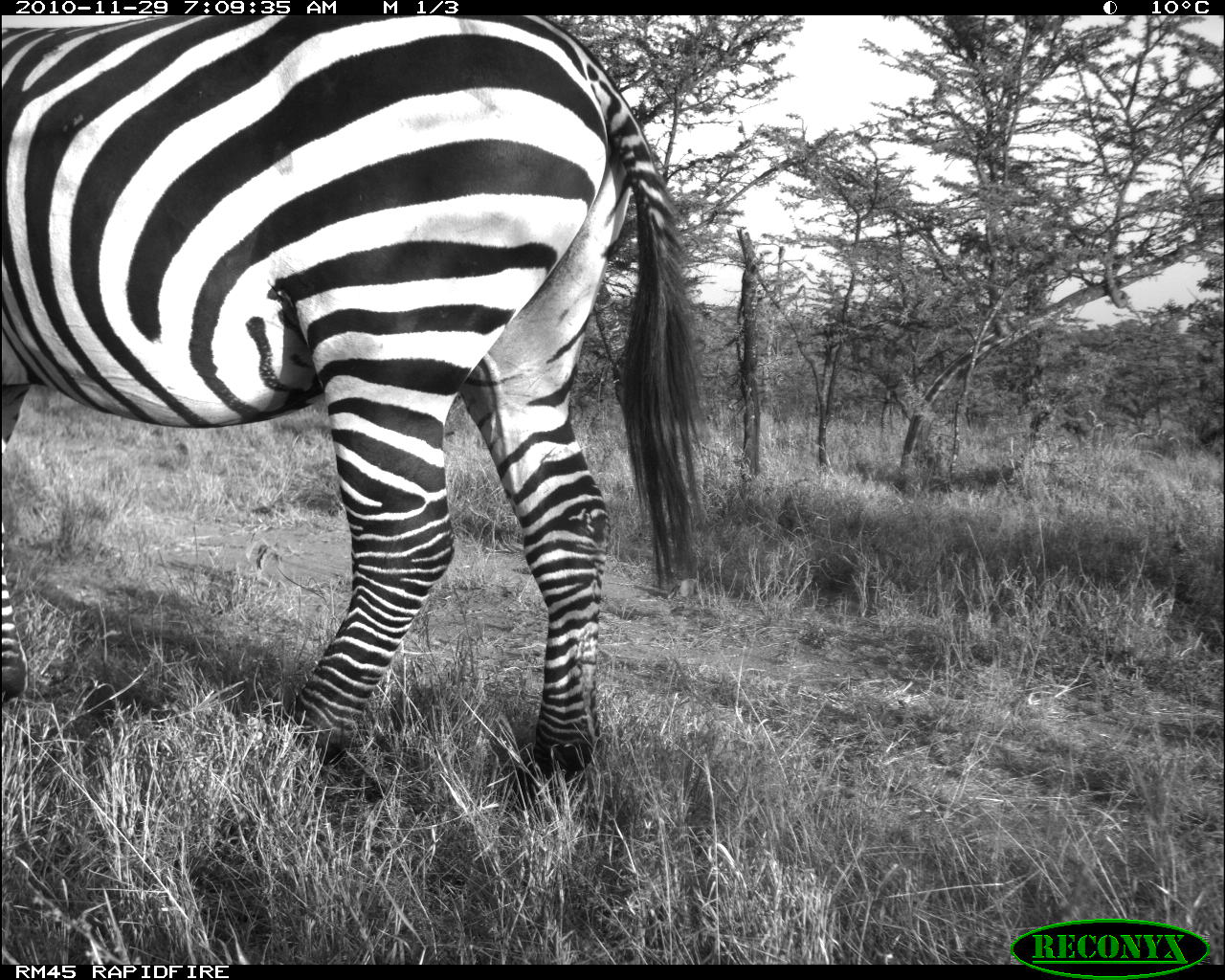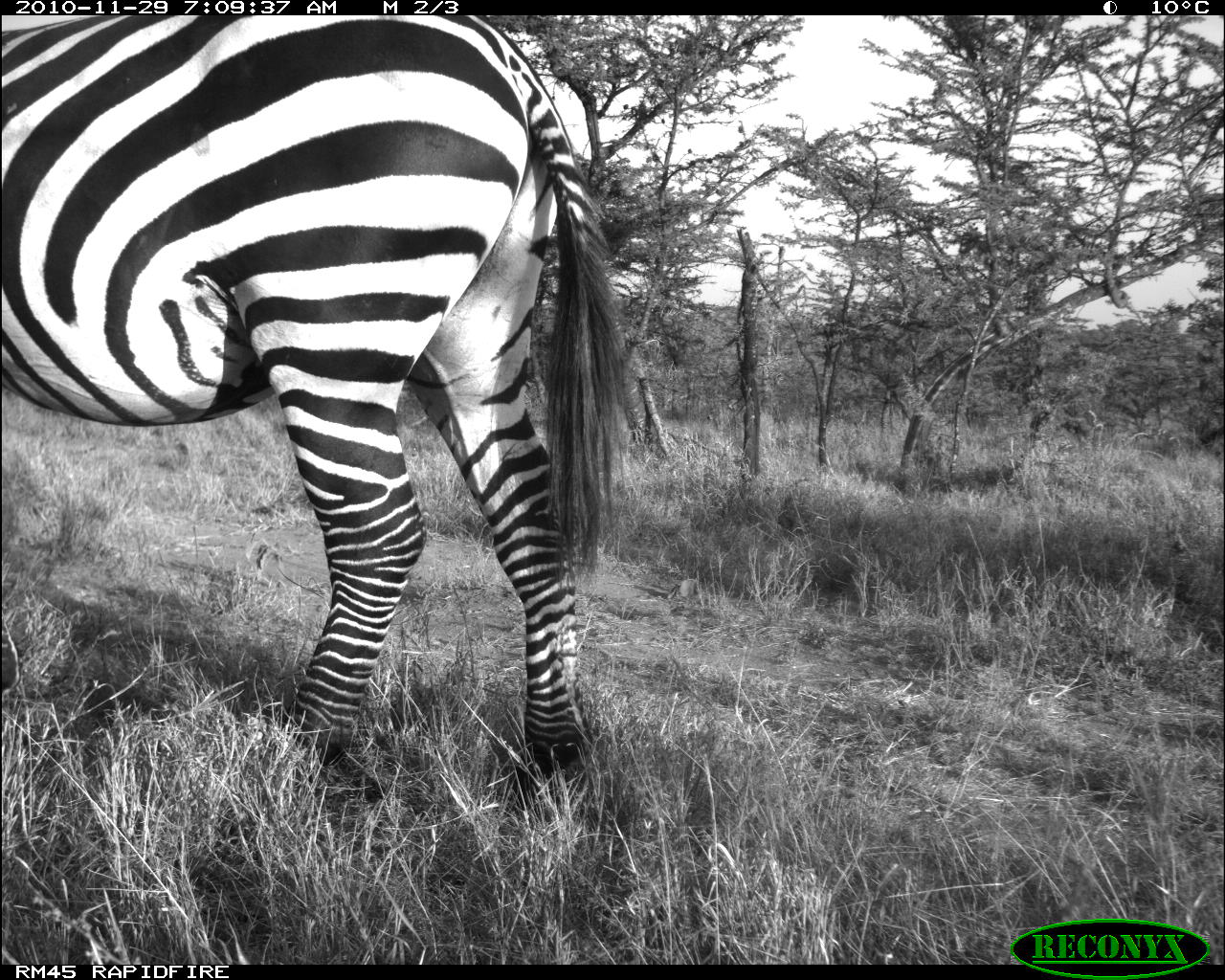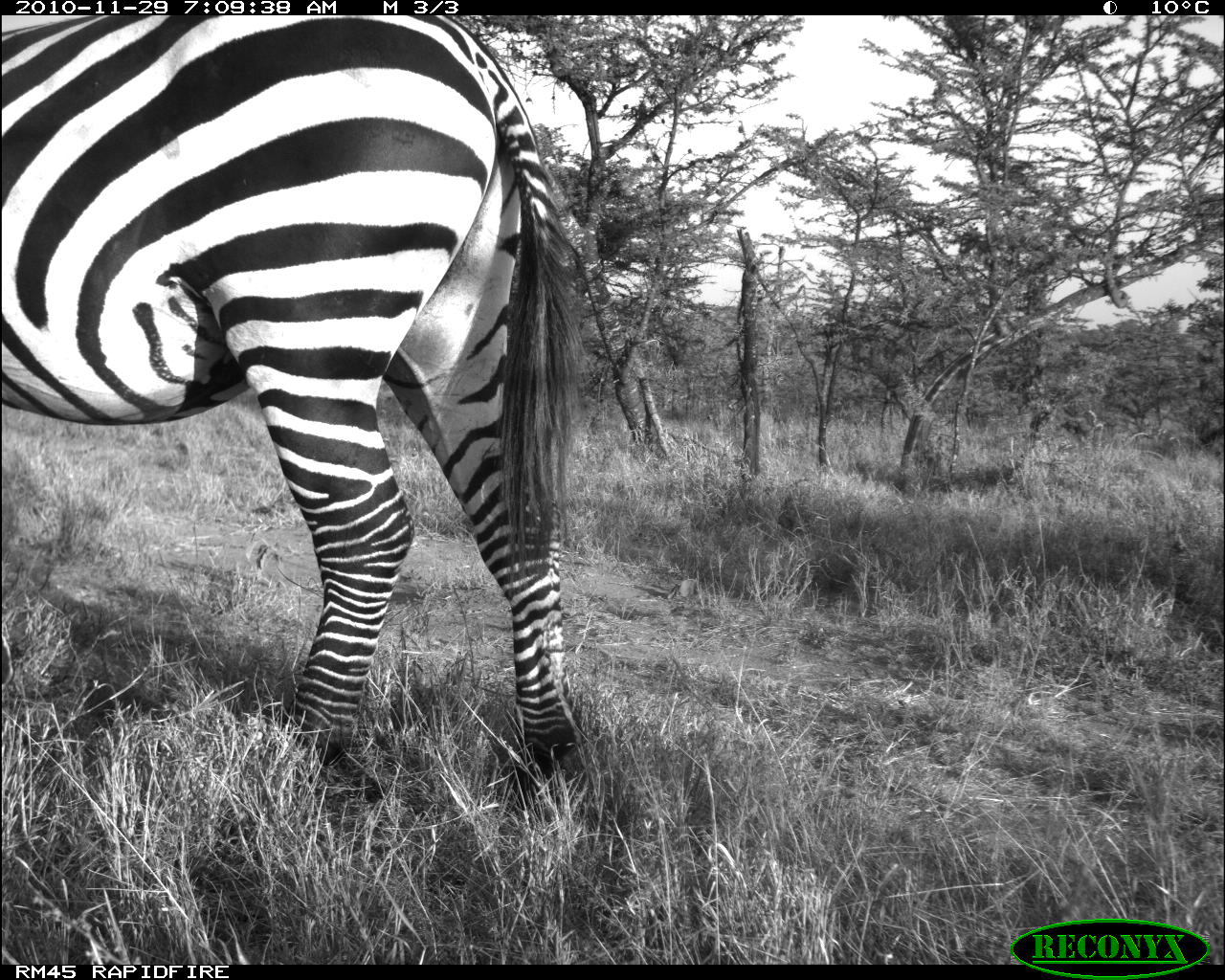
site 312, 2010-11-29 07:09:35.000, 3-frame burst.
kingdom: Animalia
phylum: Chordata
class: Mammalia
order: Perissodactyla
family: Equidae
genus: Equus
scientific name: Equus quagga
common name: plains zebra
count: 1